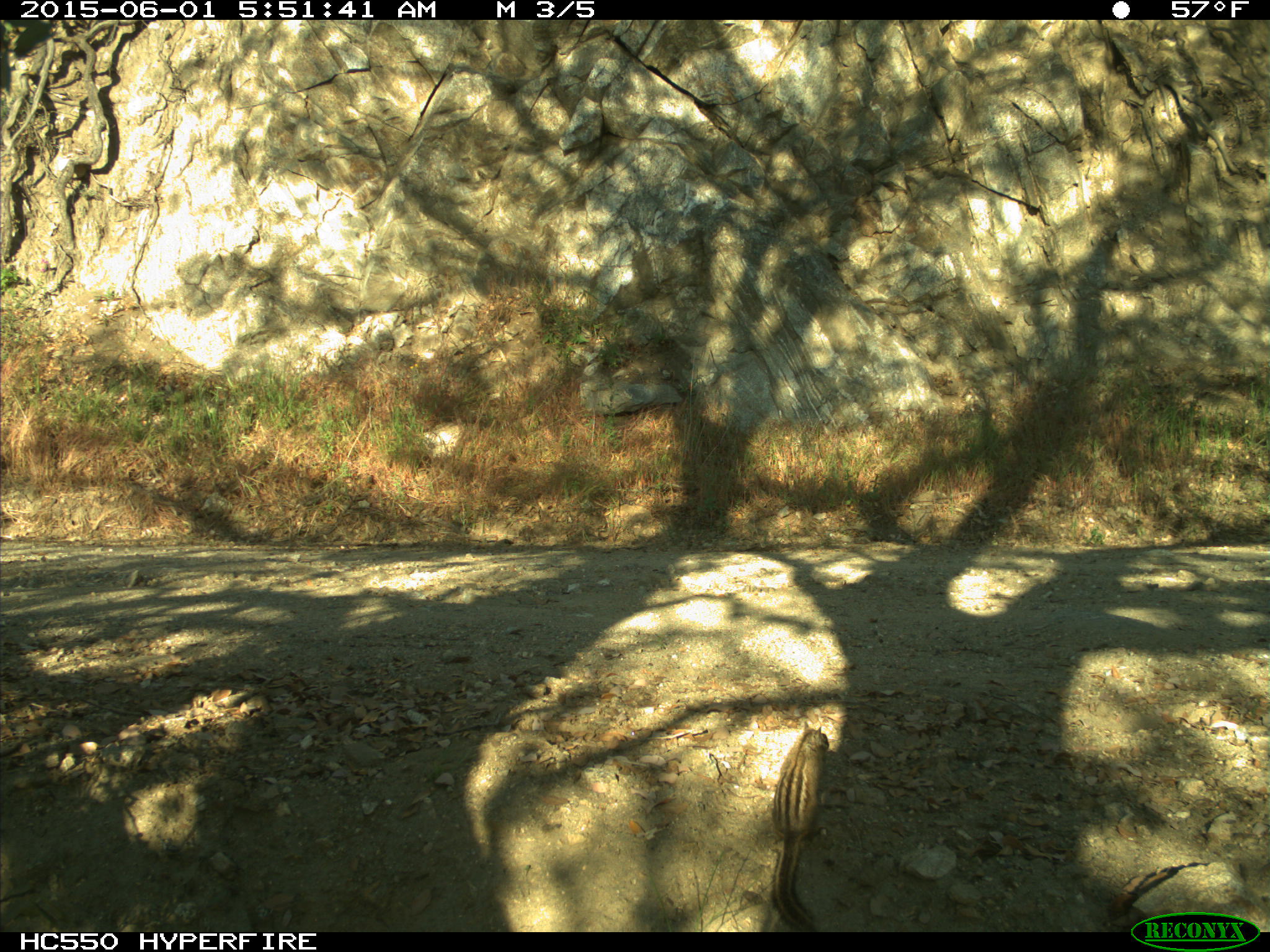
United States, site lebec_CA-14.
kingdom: Animalia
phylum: Chordata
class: Mammalia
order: Rodentia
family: Sciuridae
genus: Tamias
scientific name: Tamias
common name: chipmunk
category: unidentified chipmunk